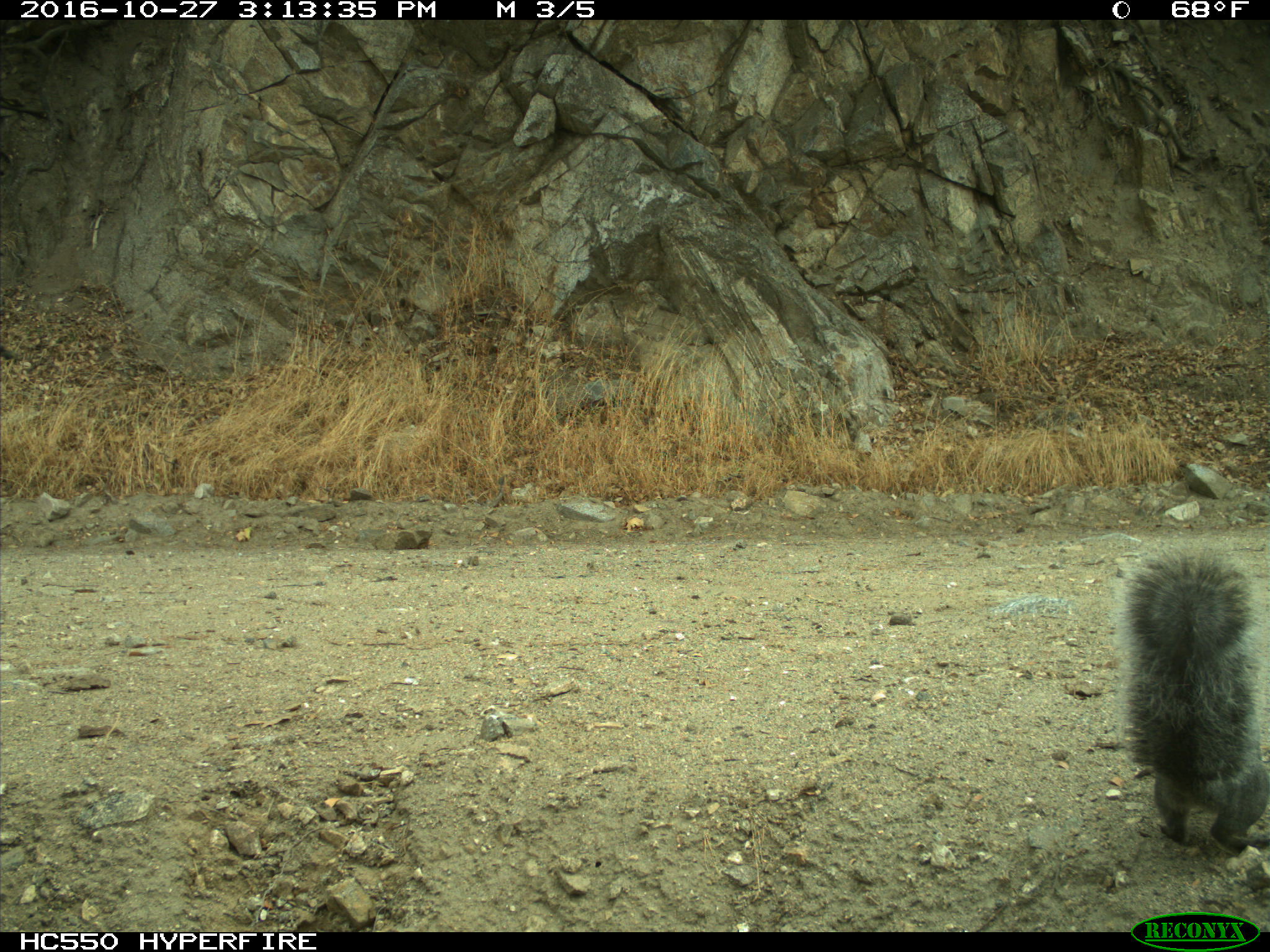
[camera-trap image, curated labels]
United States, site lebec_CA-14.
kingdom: Animalia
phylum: Chordata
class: Mammalia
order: Rodentia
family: Sciuridae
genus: Sciurus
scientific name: Sciurus carolinensis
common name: eastern gray squirrel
Sciurus carolinensis (eastern gray squirrel).